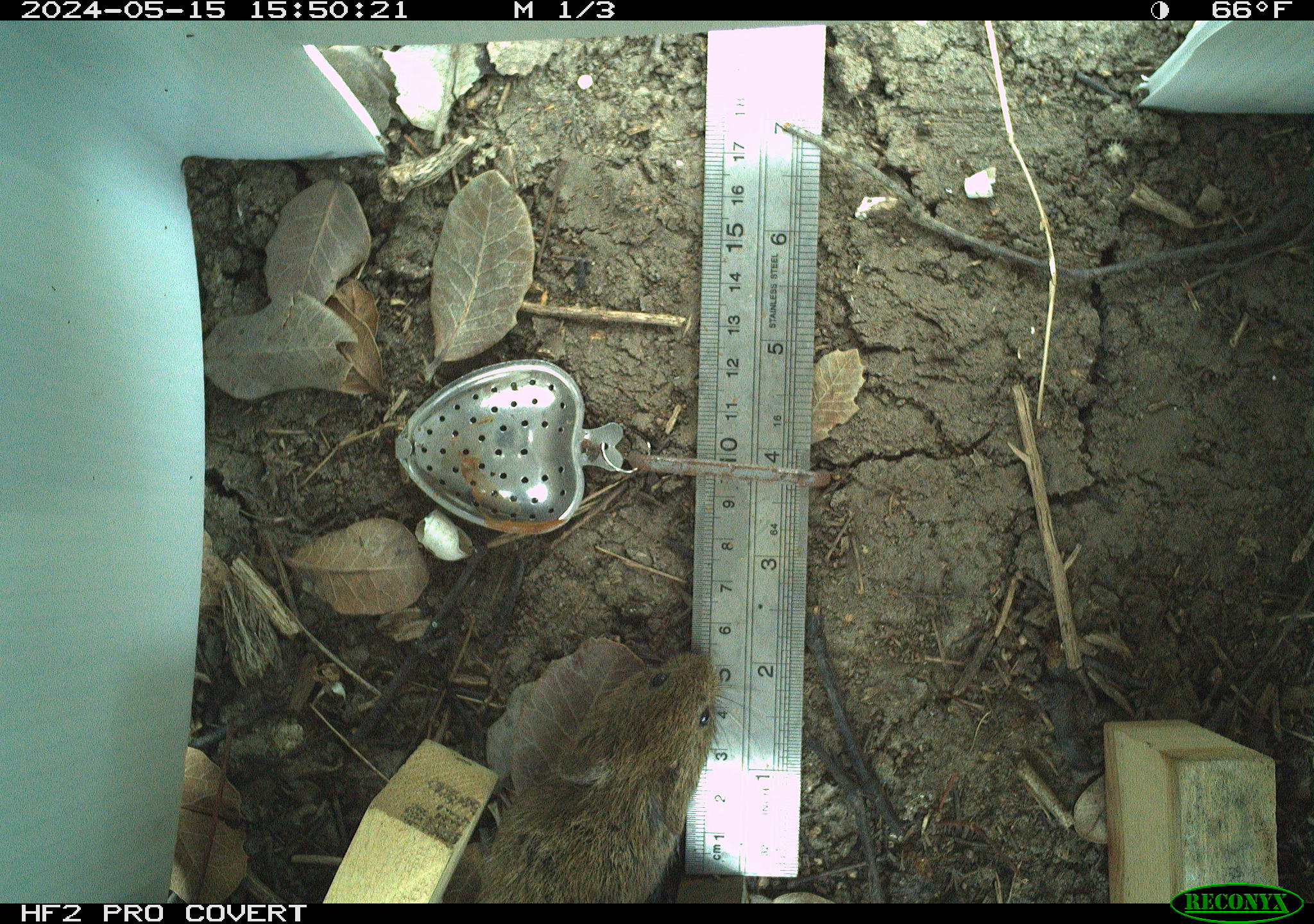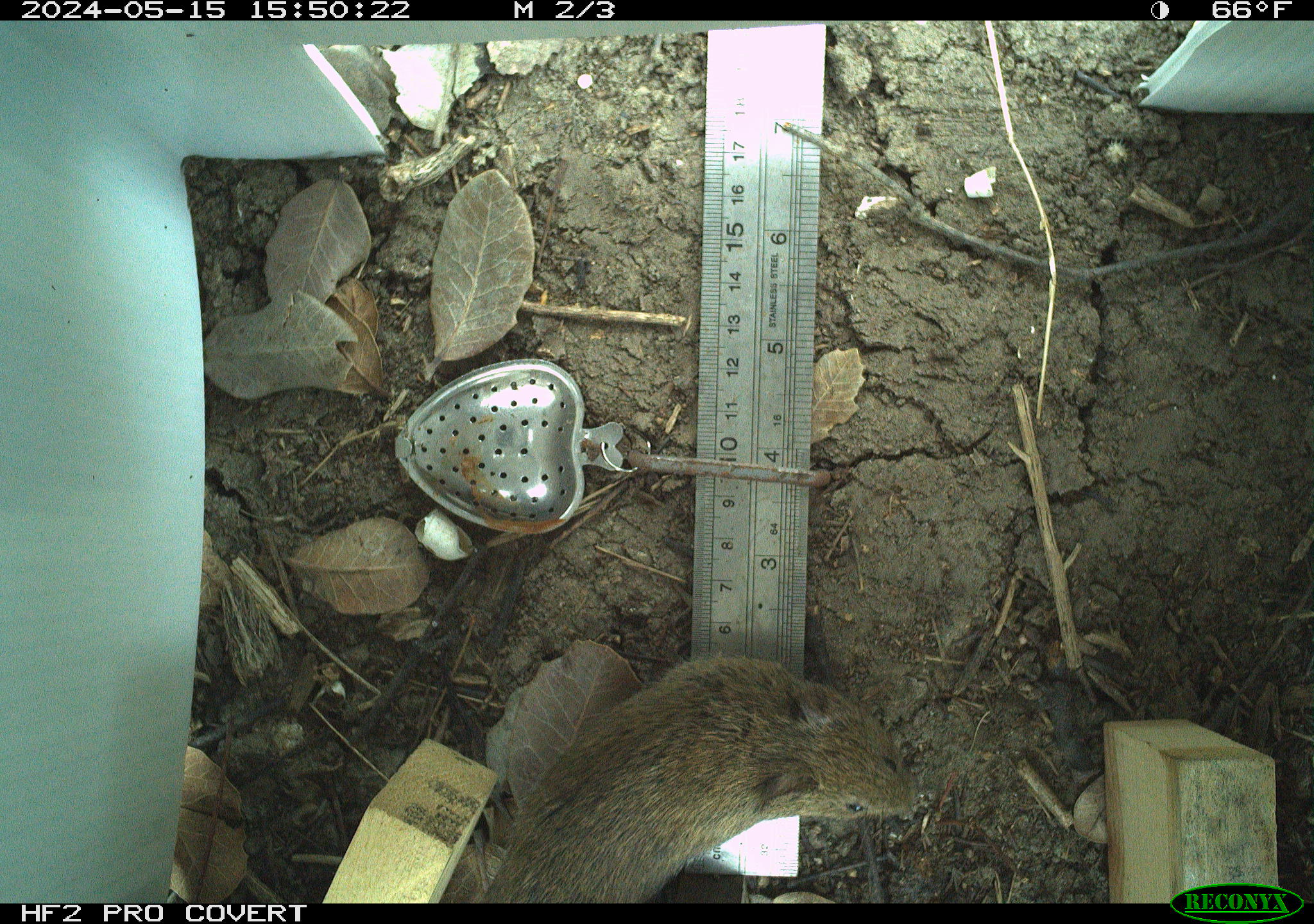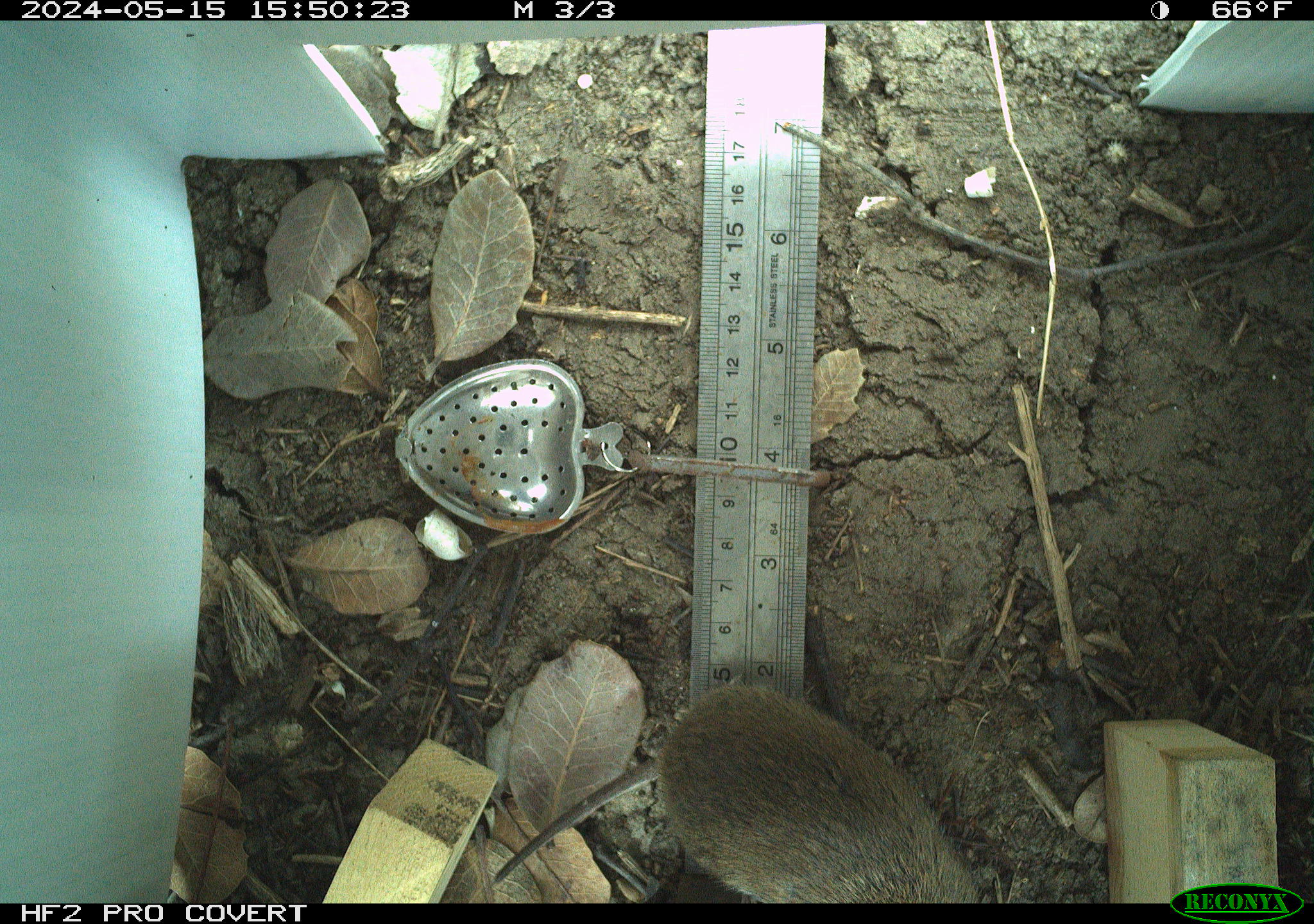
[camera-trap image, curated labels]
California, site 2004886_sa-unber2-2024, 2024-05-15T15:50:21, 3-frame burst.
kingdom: Animalia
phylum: Chordata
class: Mammalia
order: Rodentia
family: Cricetidae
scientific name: Arvicolinae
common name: voles, lemmings, and muskrats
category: arvicolinae subfamily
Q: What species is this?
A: Arvicolinae subfamily (voles, lemmings, and muskrats) (Arvicolinae).